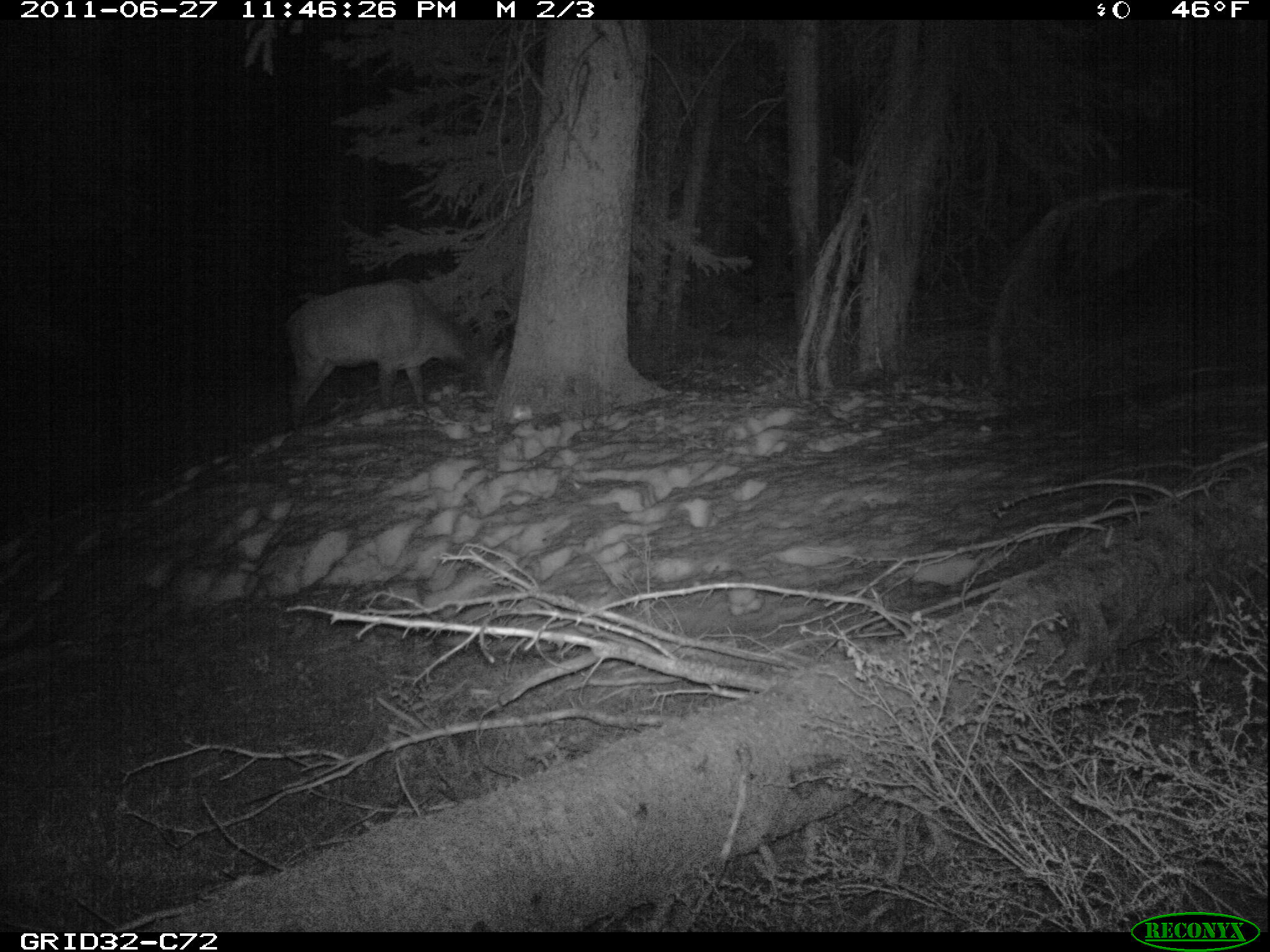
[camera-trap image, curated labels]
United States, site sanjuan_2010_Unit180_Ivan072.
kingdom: Animalia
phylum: Chordata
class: Mammalia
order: Artiodactyla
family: Cervidae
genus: Cervus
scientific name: Cervus elaphus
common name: red deer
Cervus elaphus (red deer).